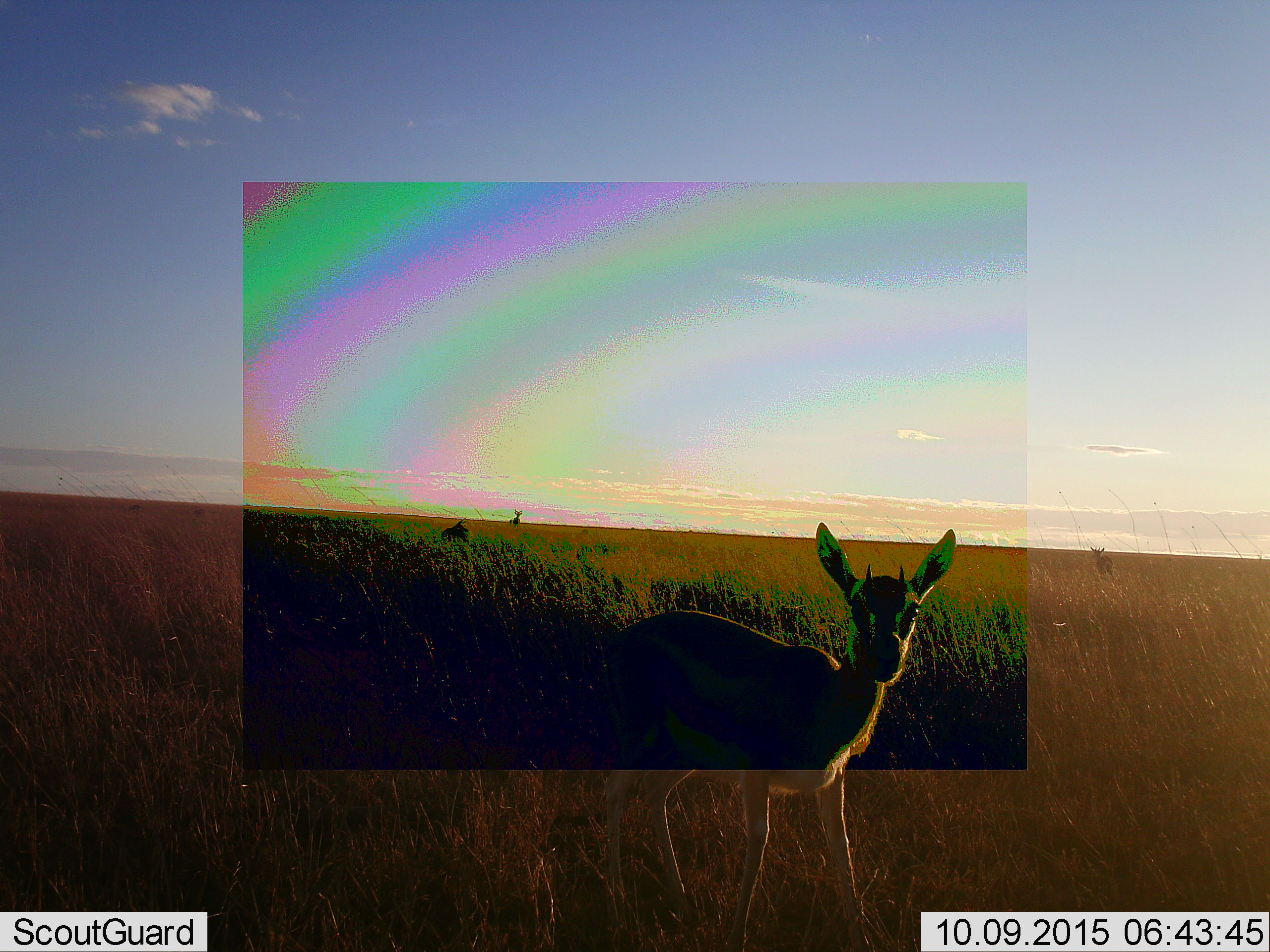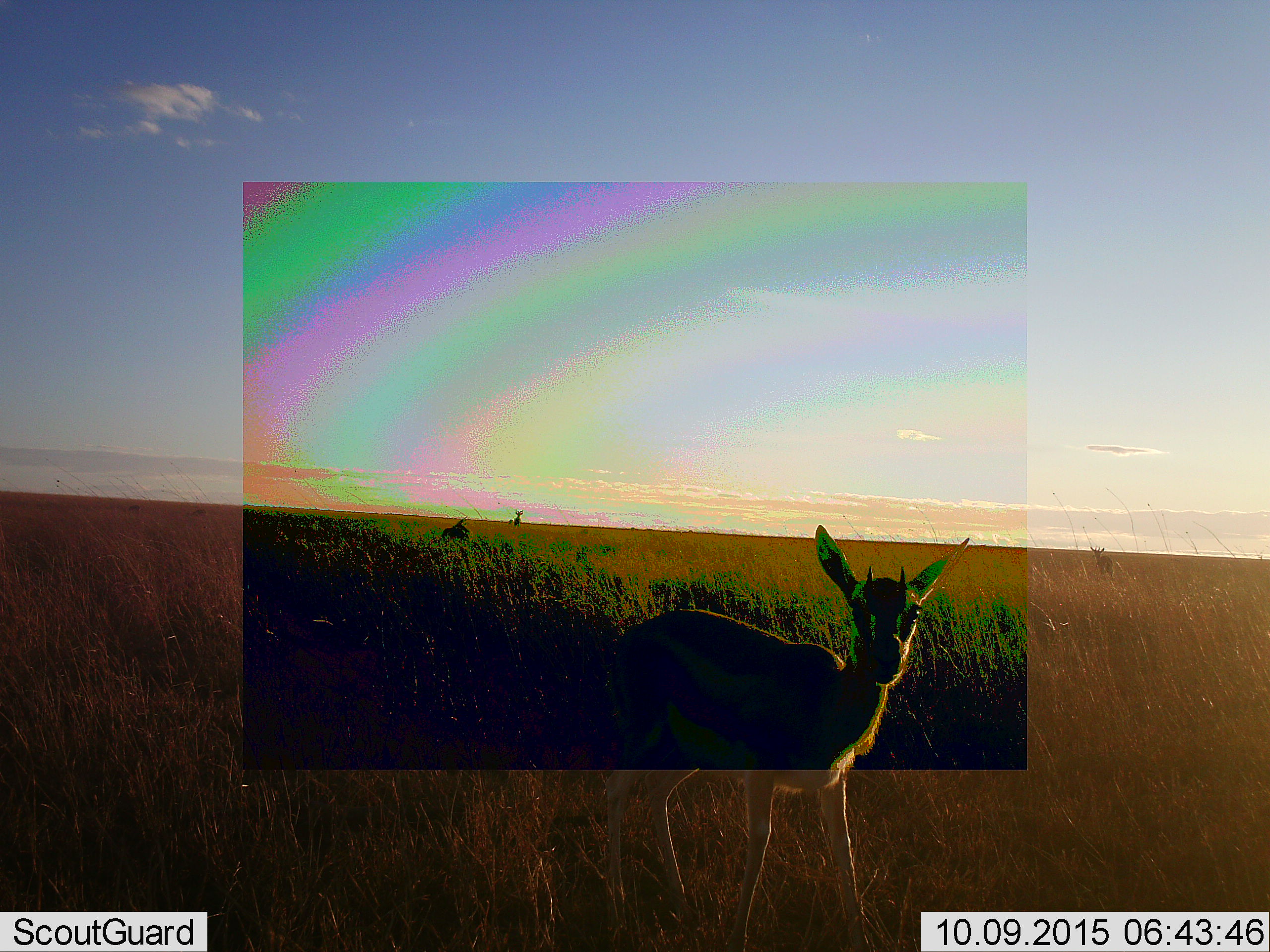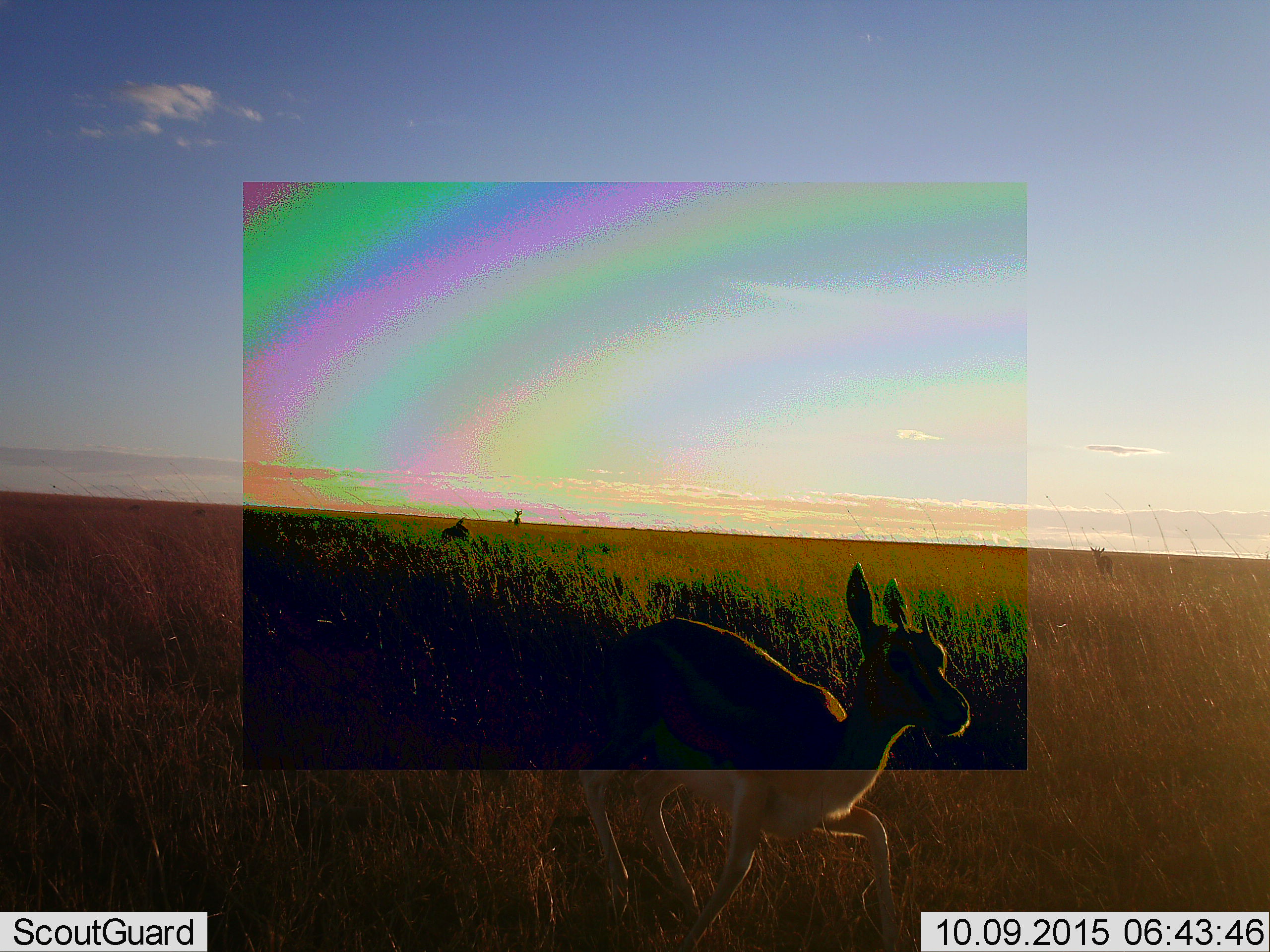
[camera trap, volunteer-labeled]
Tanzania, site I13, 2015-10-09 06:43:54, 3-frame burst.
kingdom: Animalia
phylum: Chordata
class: Mammalia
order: Artiodactyla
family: Bovidae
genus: Eudorcas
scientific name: Eudorcas thomsonii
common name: thomson's gazelle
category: gazellethomsons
Gazellethomsons (thomson's gazelle) (Eudorcas thomsonii), count 2. Behavior (volunteer vote fractions): standing 78%, resting 0%, moving 44%, interacting 0%. Young present (vote fraction): 0%. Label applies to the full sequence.